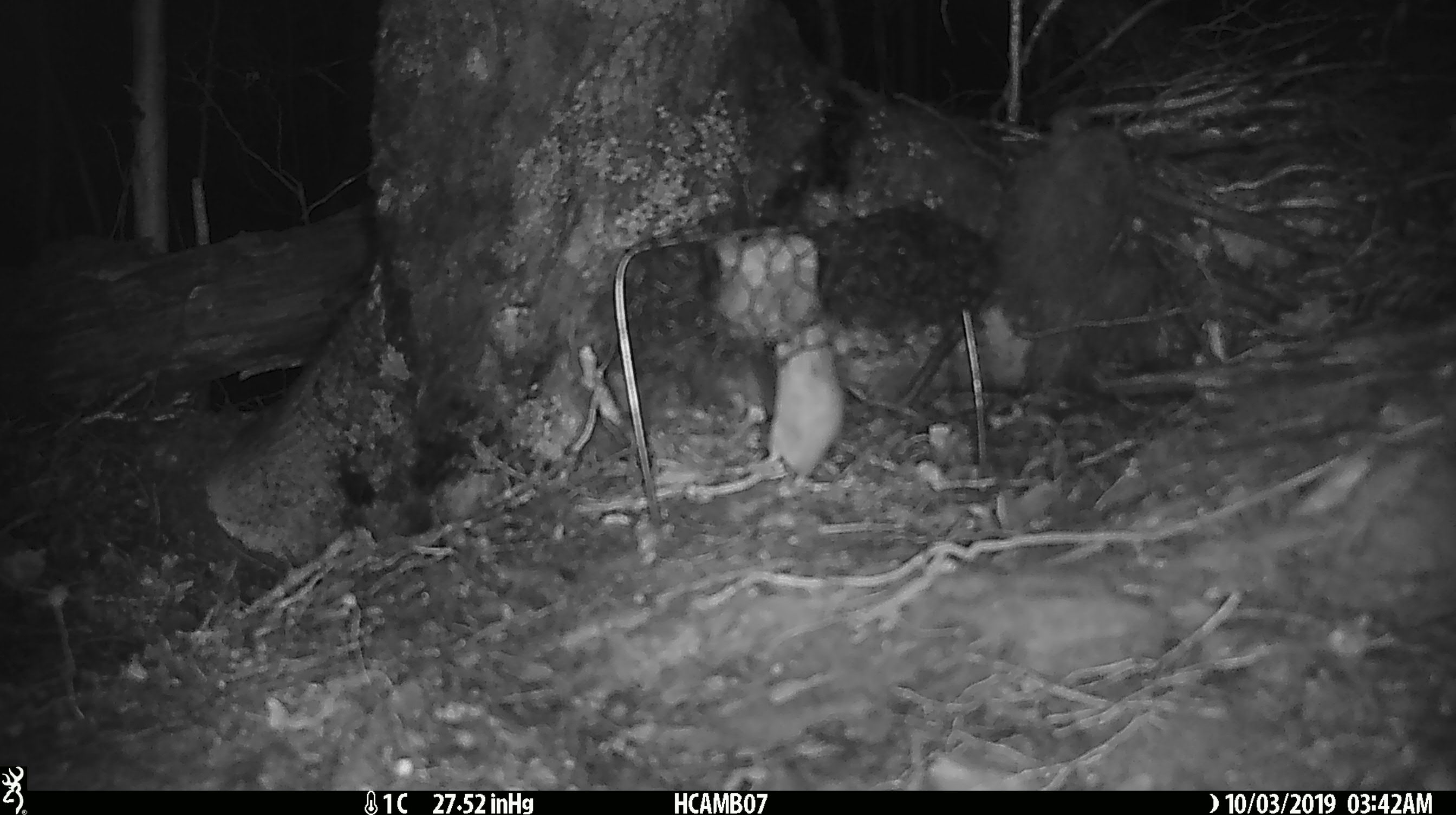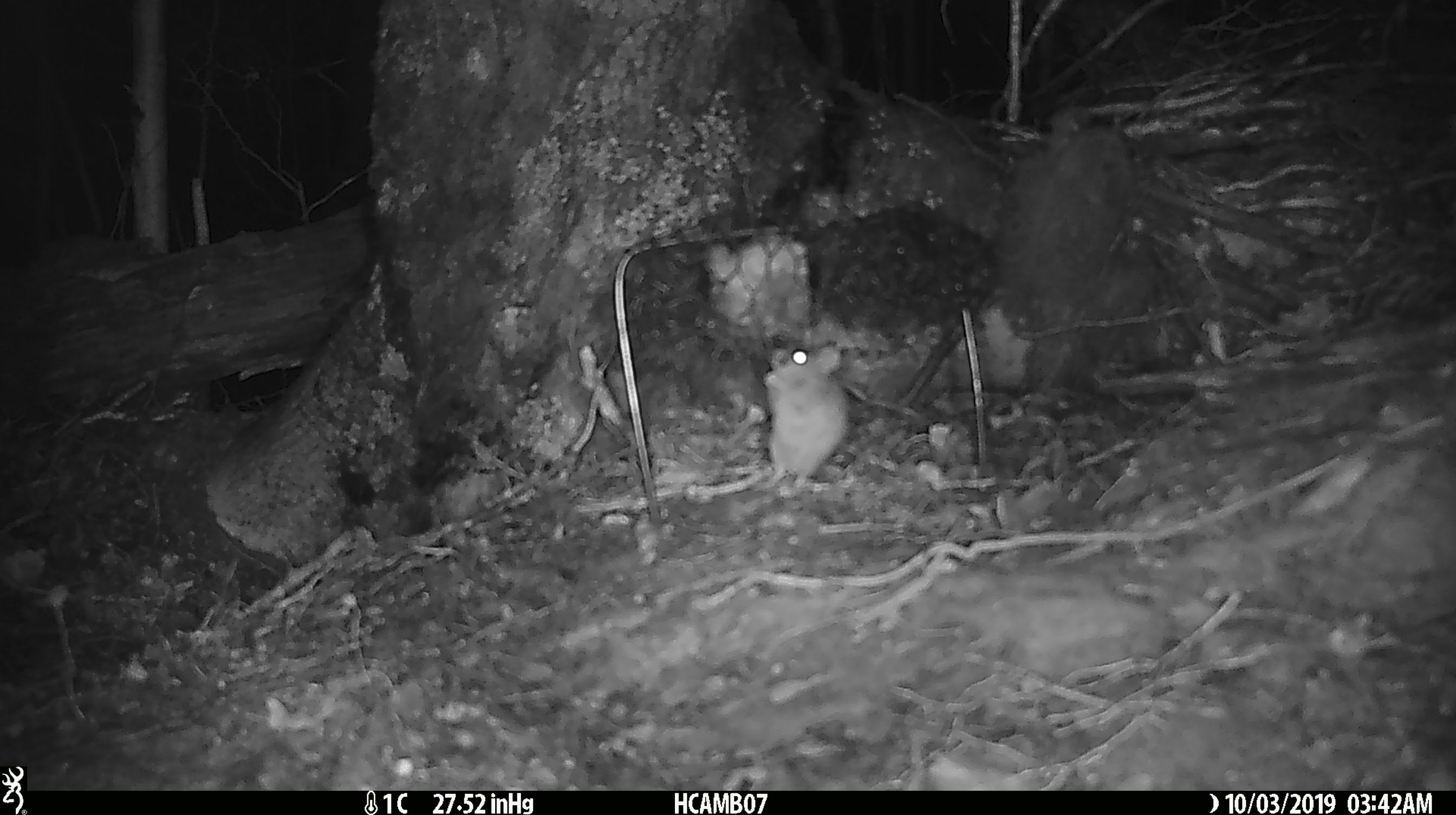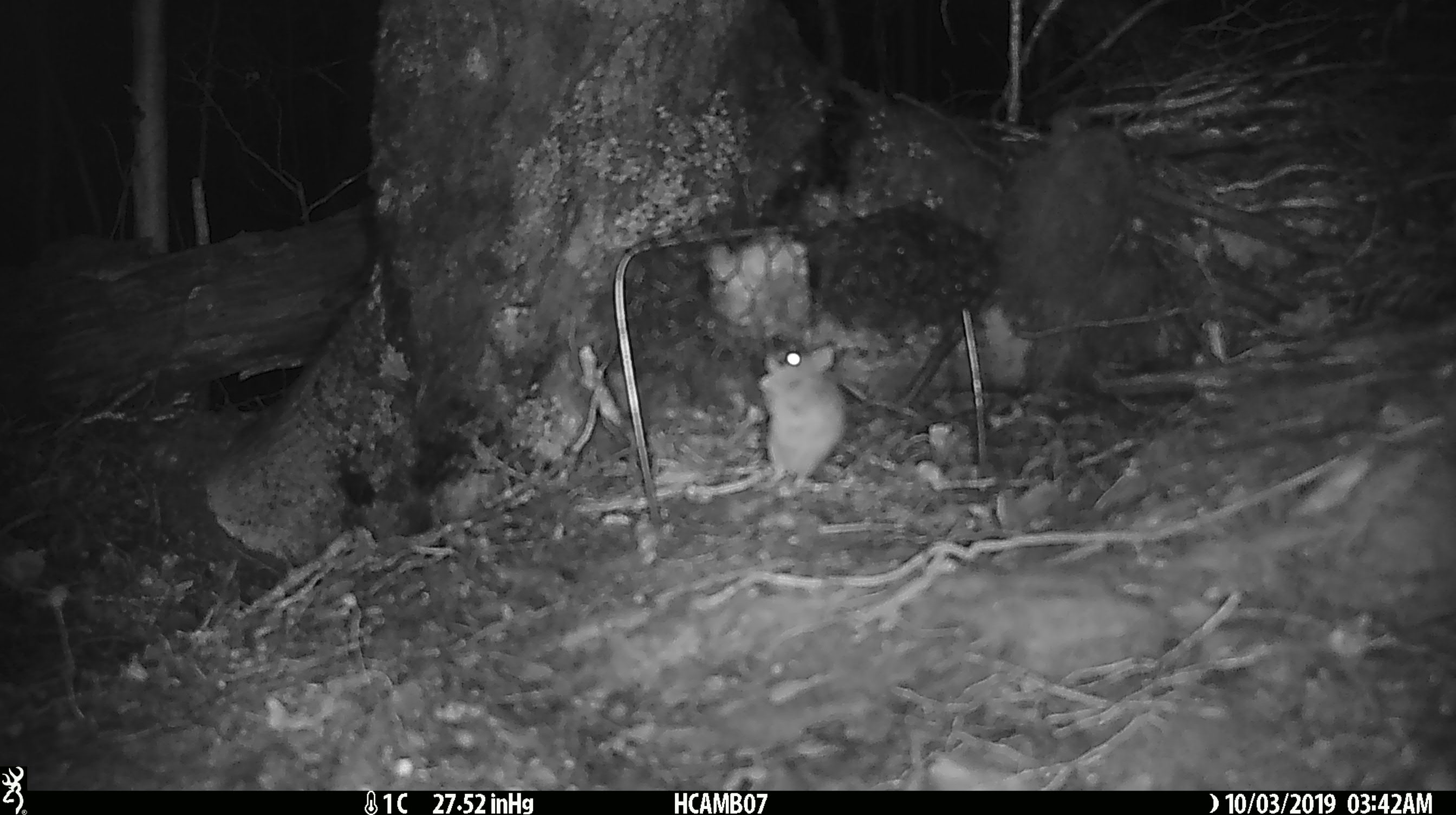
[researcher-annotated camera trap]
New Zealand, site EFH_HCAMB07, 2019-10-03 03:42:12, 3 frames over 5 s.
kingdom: Animalia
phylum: Chordata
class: Mammalia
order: Rodentia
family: Muridae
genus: Mus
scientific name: Mus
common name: mouse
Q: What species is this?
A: Mouse (Mus).